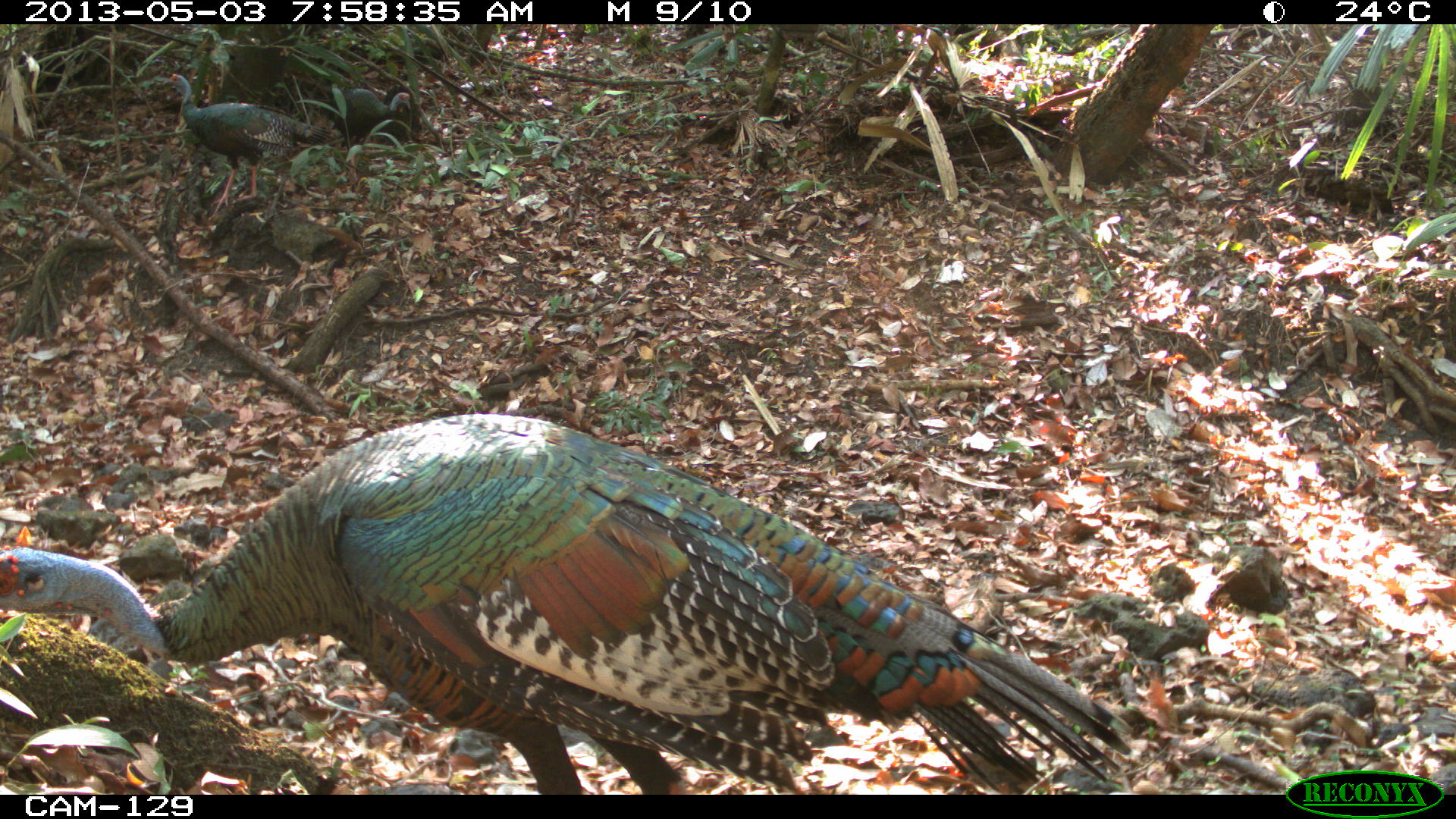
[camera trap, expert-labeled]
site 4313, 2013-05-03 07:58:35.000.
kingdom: Animalia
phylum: Chordata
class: Aves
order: Galliformes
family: Phasianidae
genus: Meleagris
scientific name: Meleagris ocellata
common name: ocellated turkey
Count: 3.